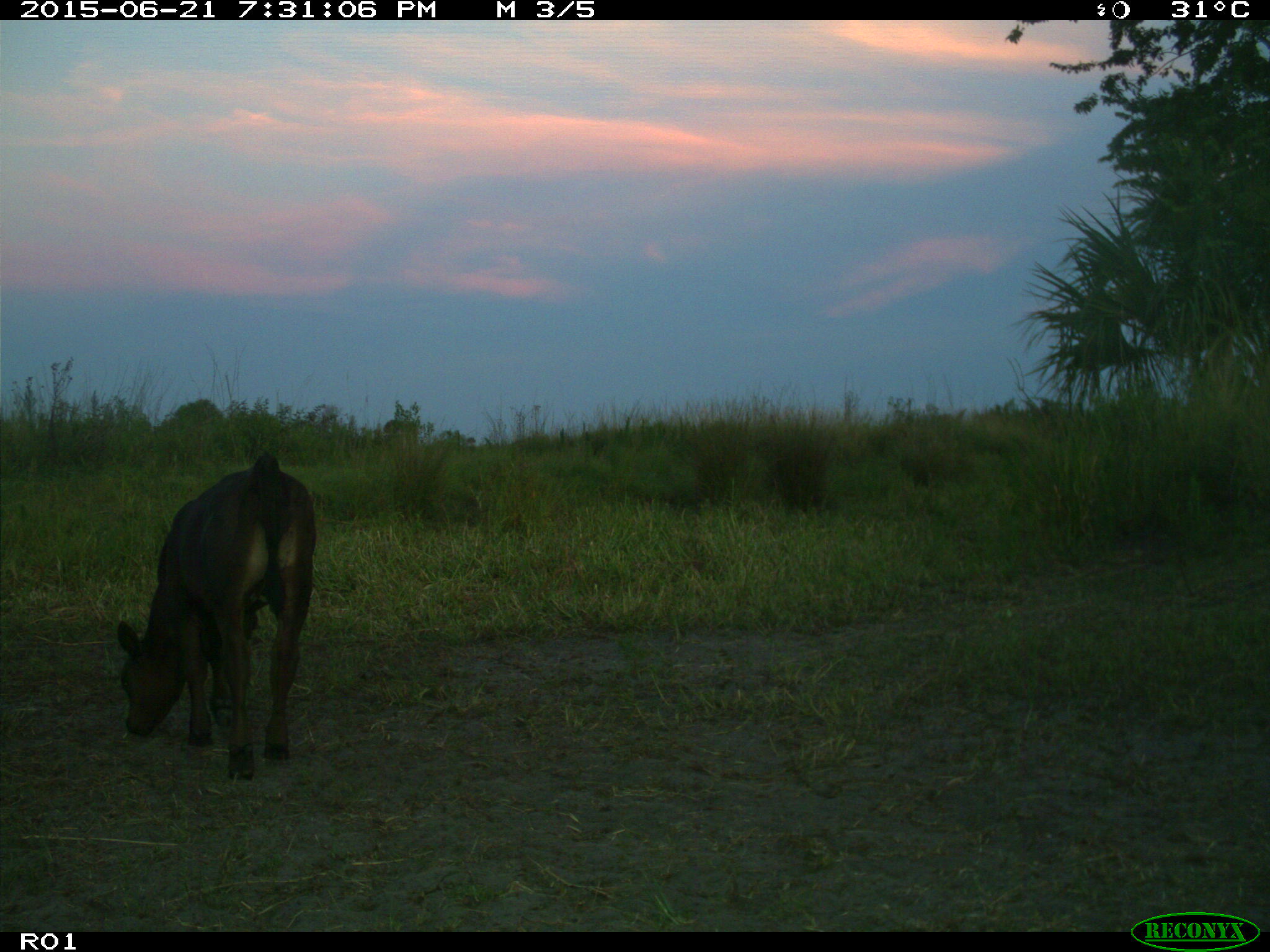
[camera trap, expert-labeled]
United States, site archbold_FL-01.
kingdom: Animalia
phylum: Chordata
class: Mammalia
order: Artiodactyla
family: Bovidae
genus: Bos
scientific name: Bos taurus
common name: domestic cow